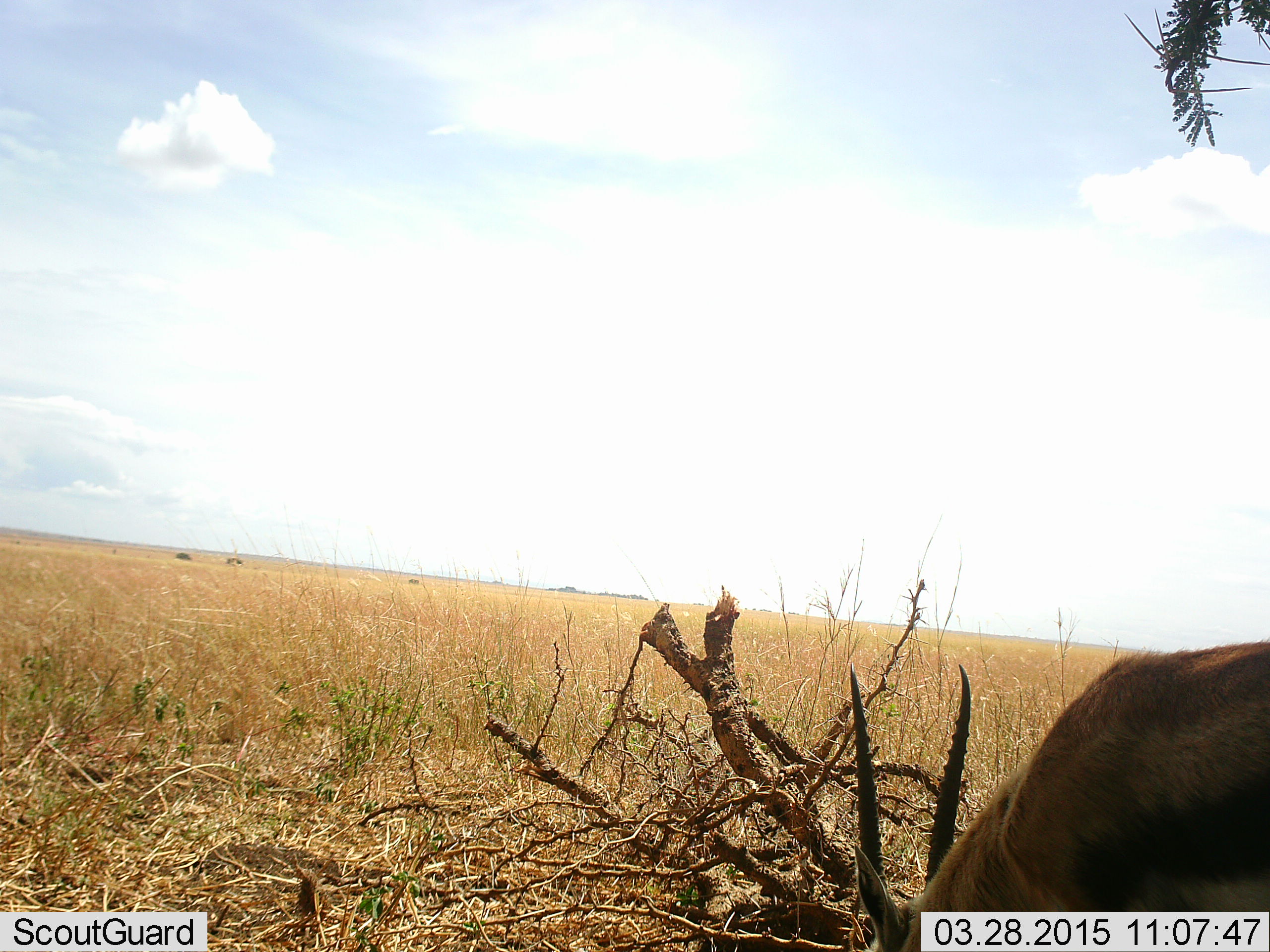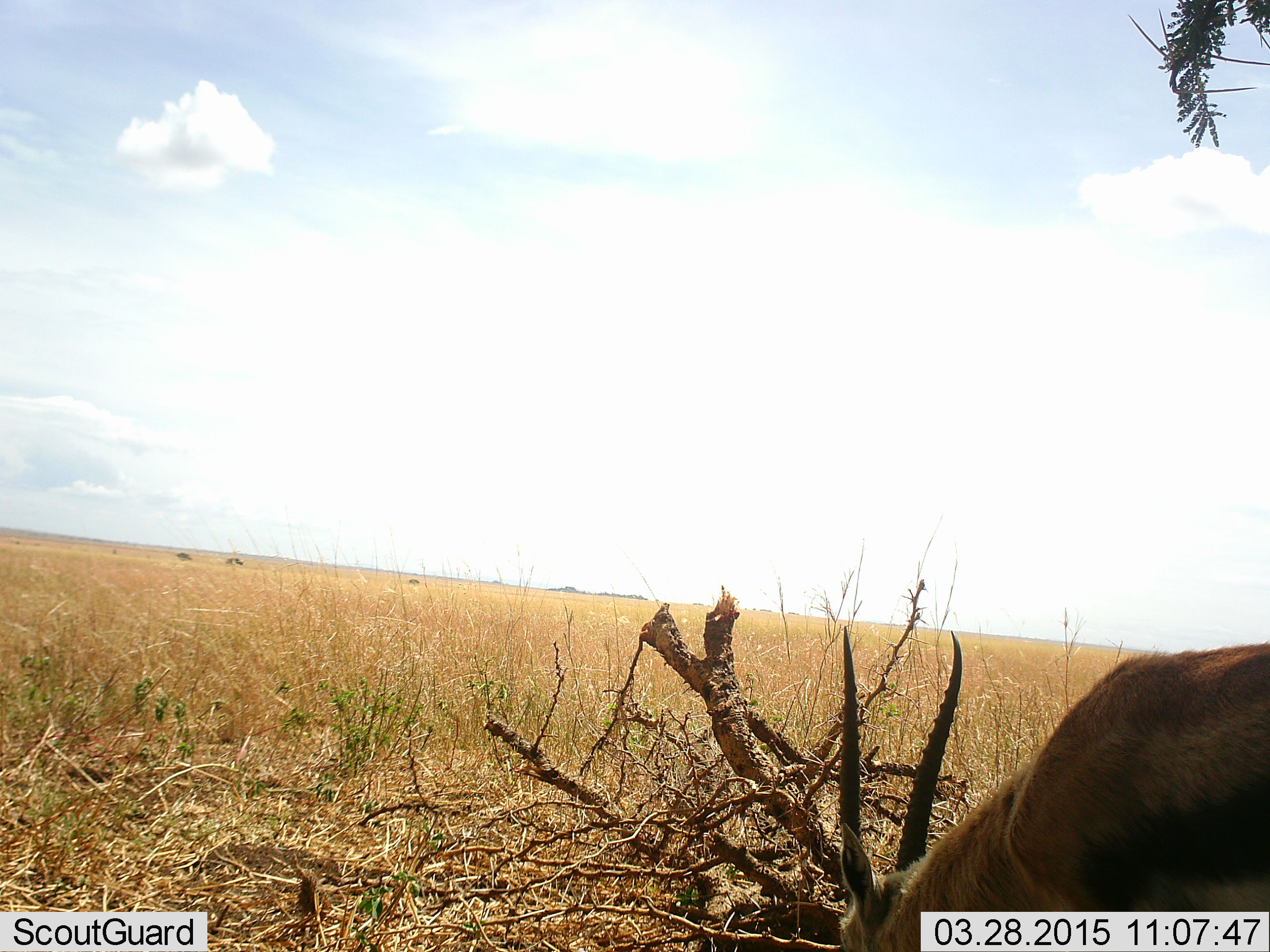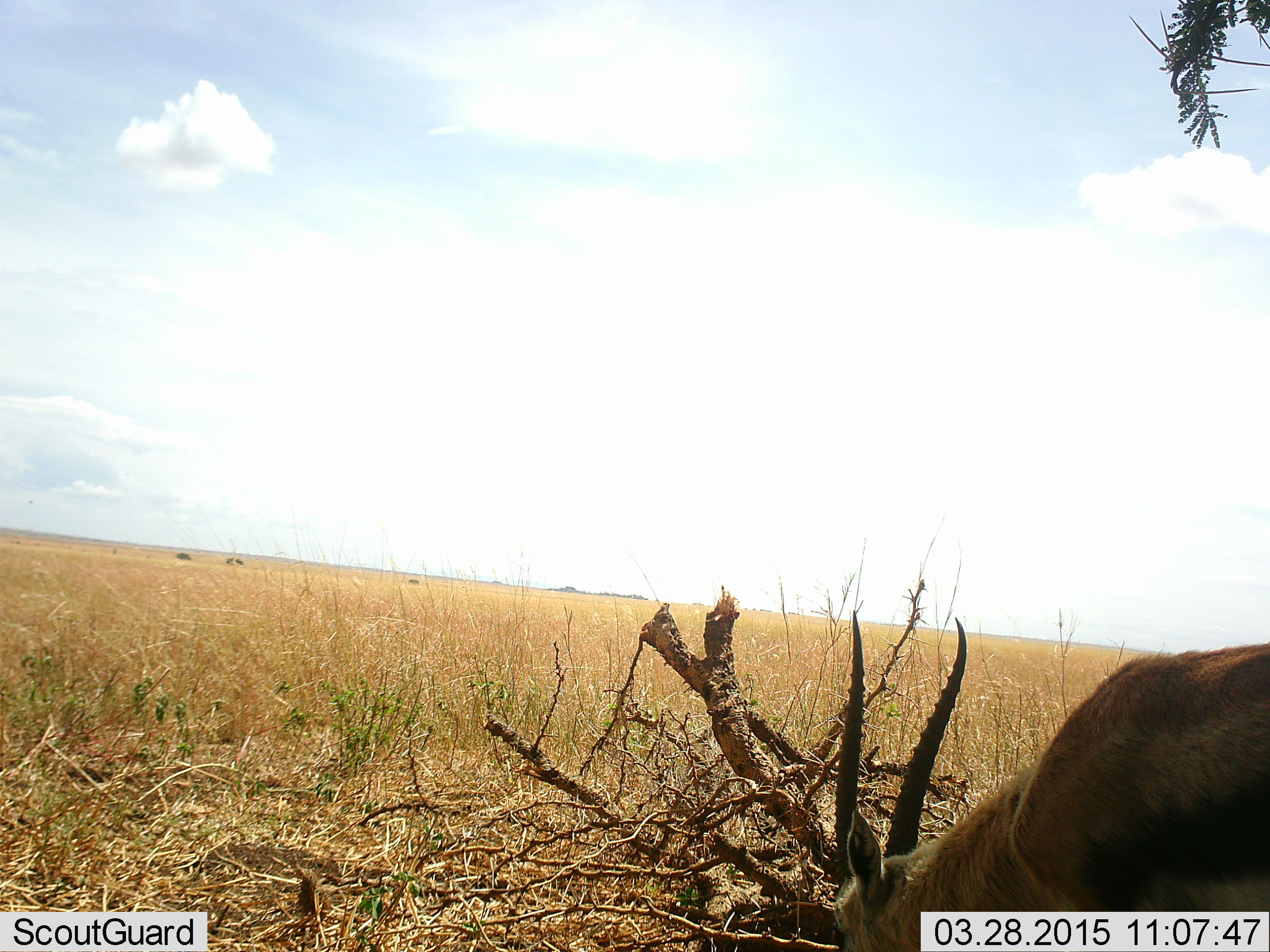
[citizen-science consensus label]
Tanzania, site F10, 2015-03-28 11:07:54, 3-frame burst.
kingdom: Animalia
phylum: Chordata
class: Mammalia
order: Artiodactyla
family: Bovidae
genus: Eudorcas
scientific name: Eudorcas thomsonii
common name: thomson's gazelle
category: gazellethomsons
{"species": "gazellethomsons (thomson's gazelle) (Eudorcas thomsonii)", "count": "1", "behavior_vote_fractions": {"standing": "20%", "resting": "10%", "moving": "0%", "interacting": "0%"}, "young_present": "0%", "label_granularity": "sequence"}